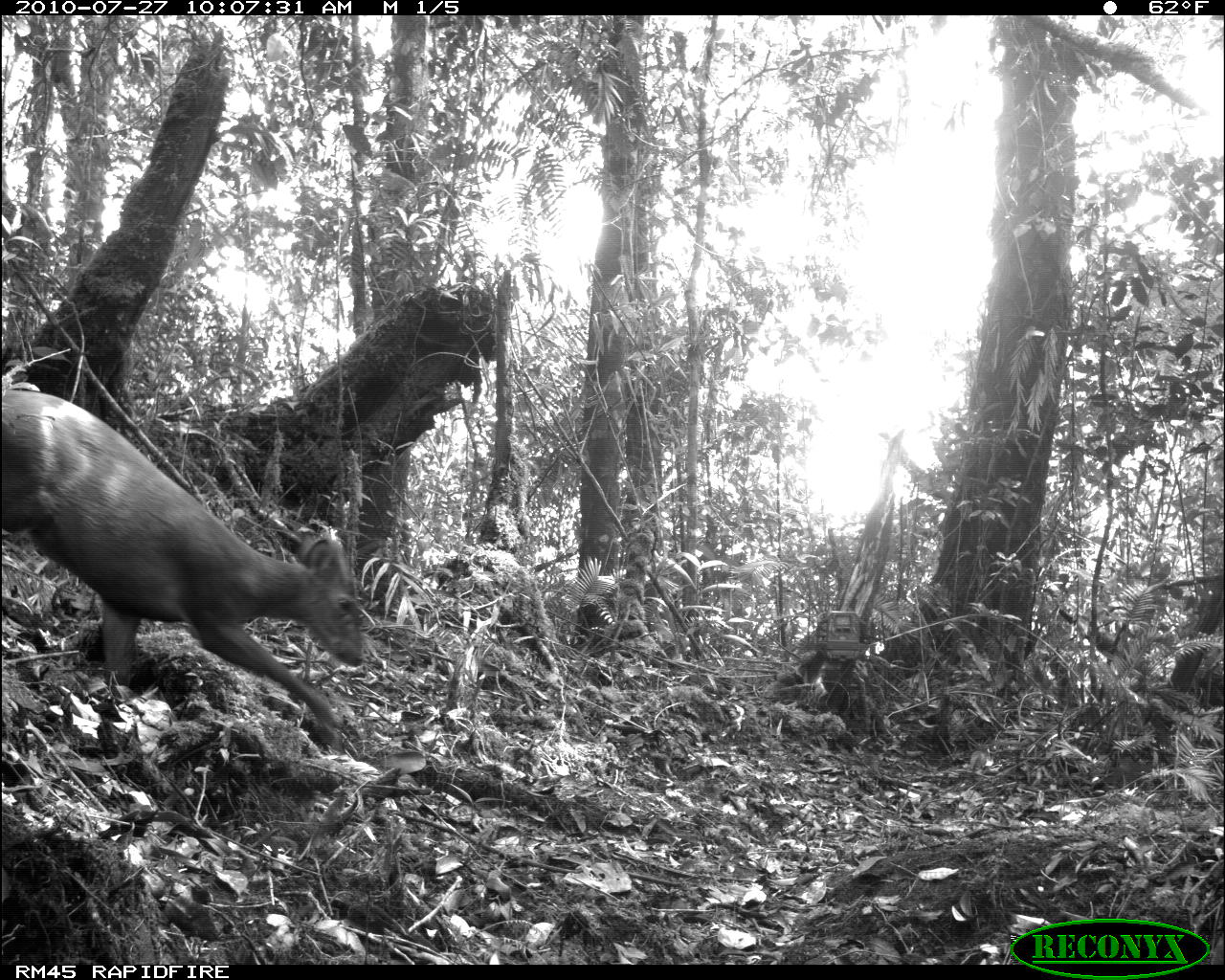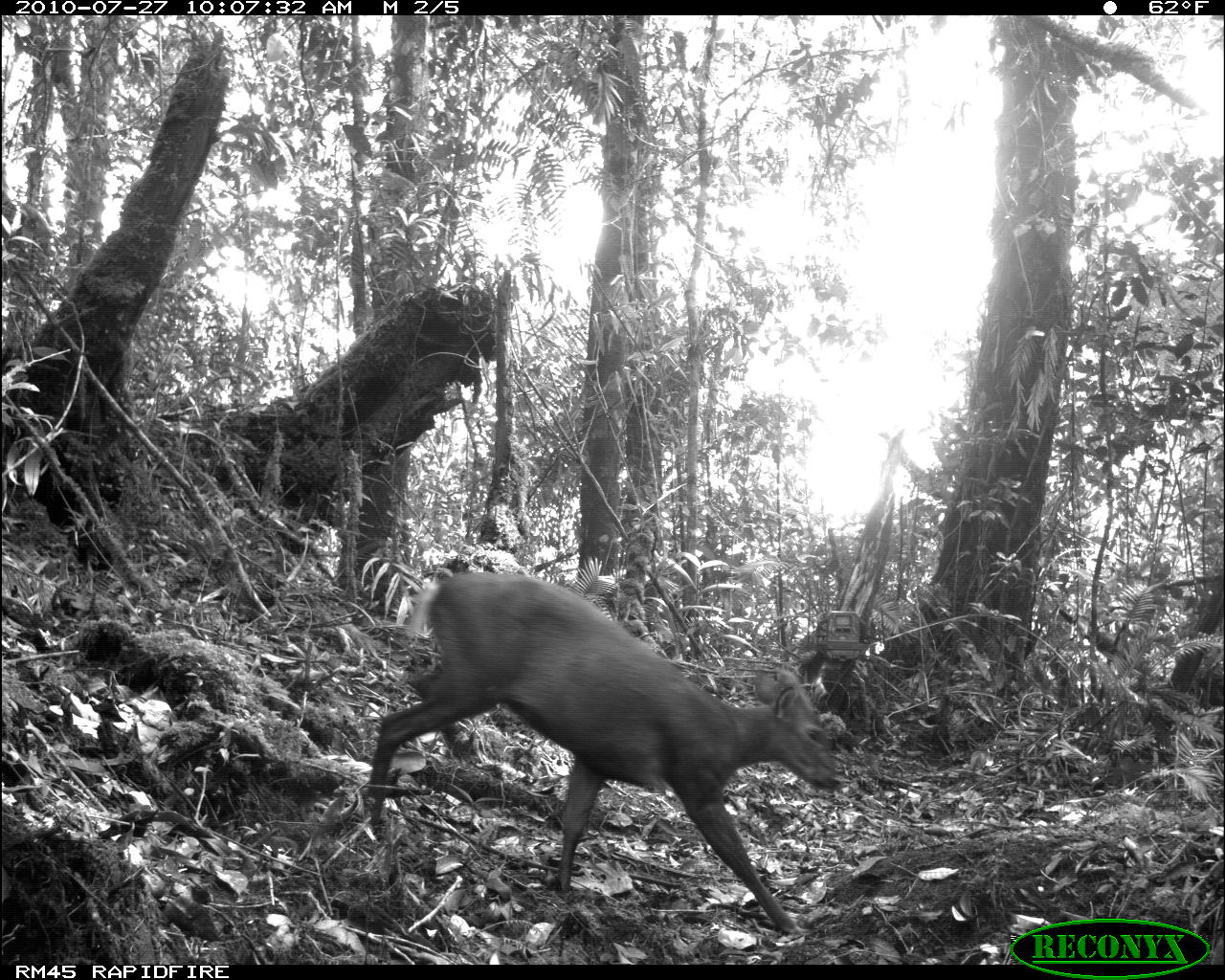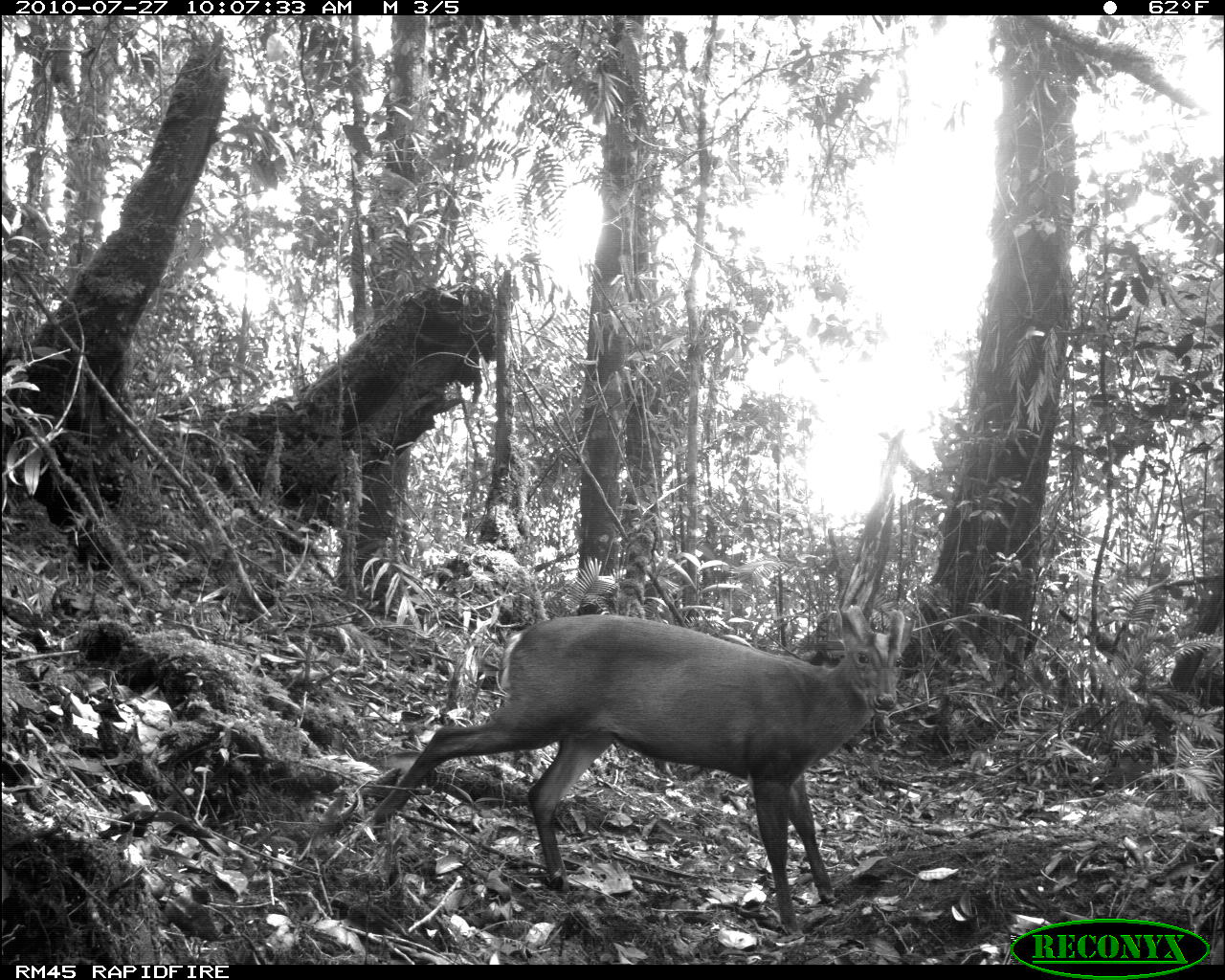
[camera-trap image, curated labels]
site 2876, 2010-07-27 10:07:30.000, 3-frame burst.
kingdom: Animalia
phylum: Chordata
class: Mammalia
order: Artiodactyla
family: Cervidae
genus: Muntiacus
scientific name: Muntiacus muntjak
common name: southern red muntjac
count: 1